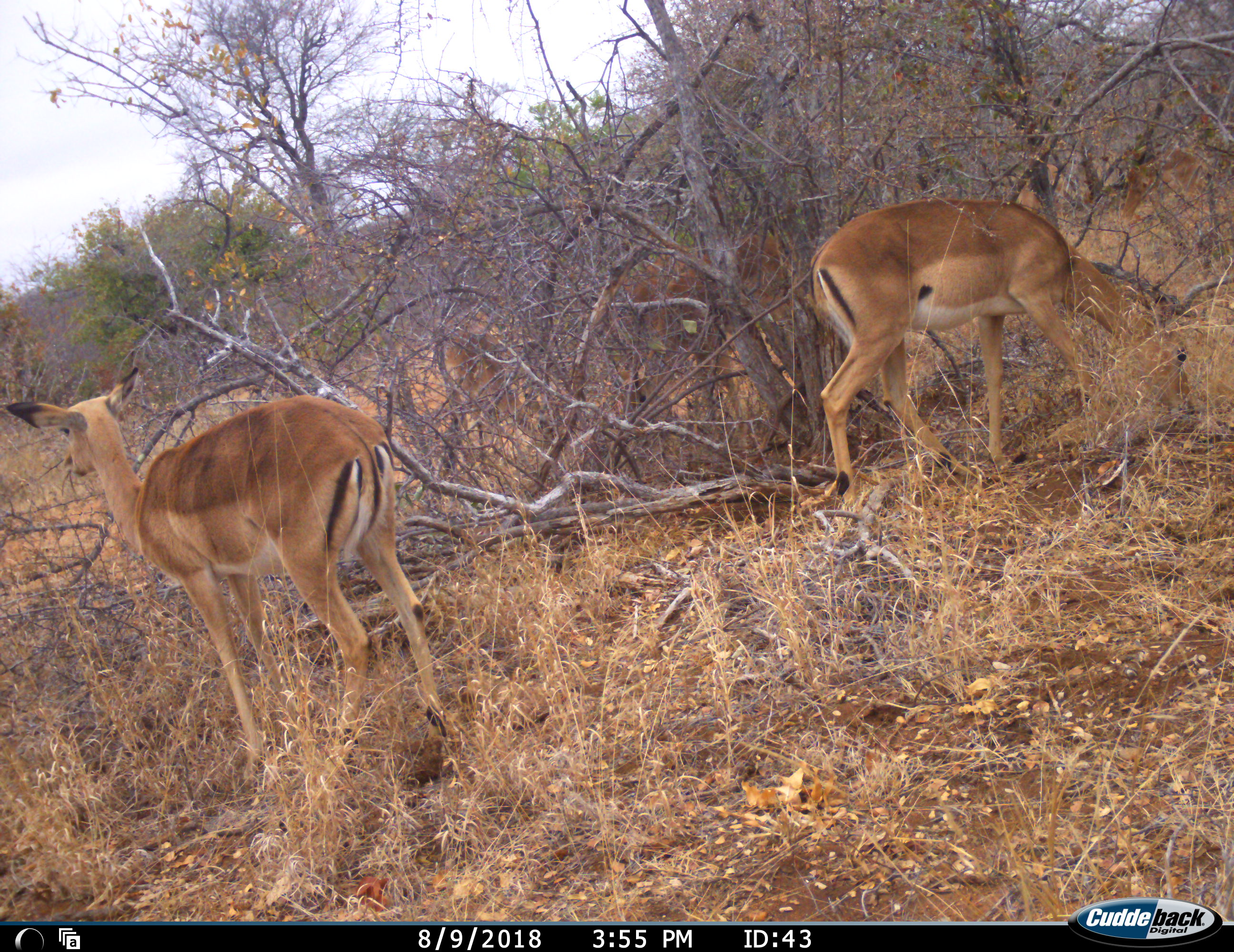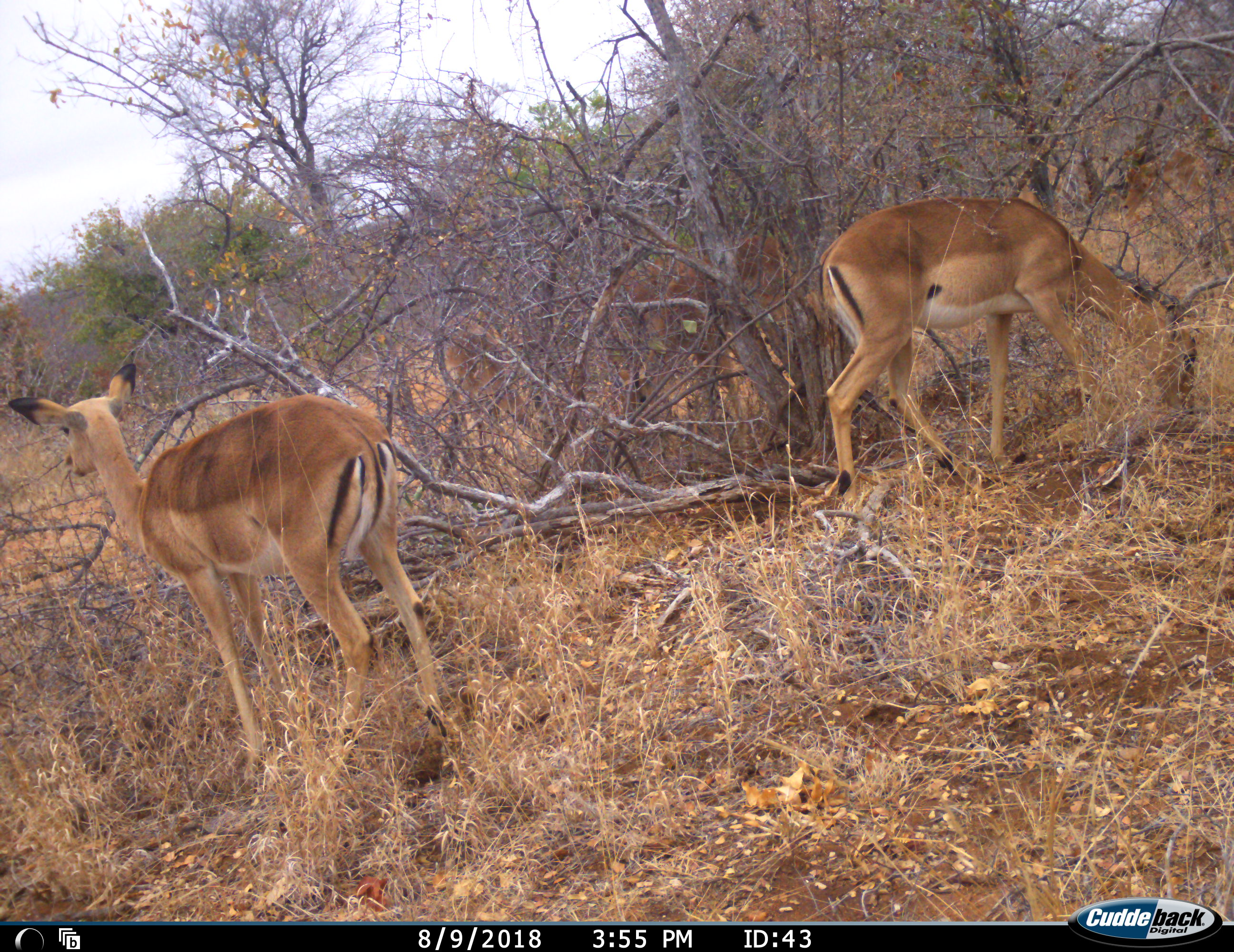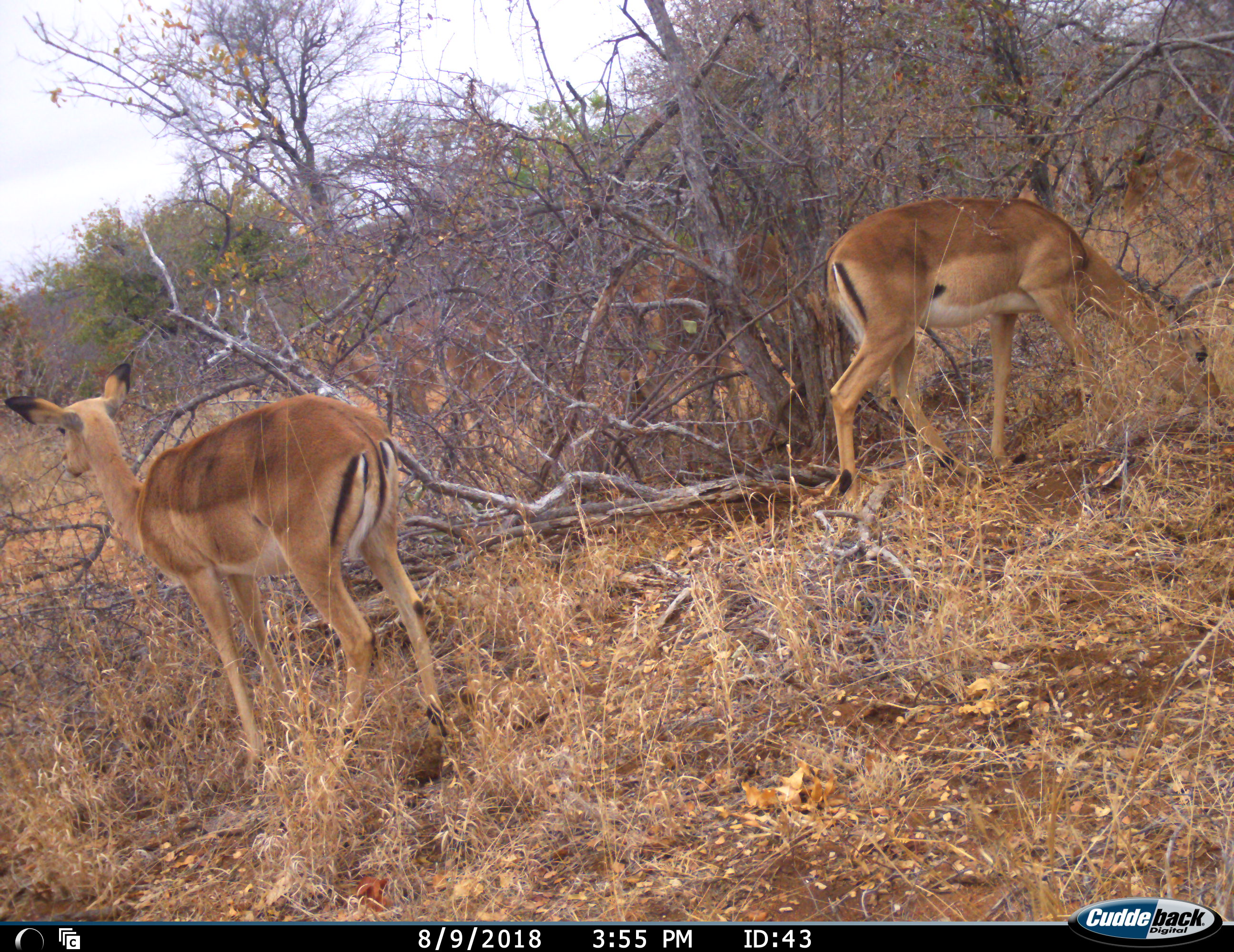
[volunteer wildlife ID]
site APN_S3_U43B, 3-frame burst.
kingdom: Animalia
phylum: Chordata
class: Mammalia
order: Artiodactyla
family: Bovidae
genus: Aepyceros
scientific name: Aepyceros melampus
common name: impala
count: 5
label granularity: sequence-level